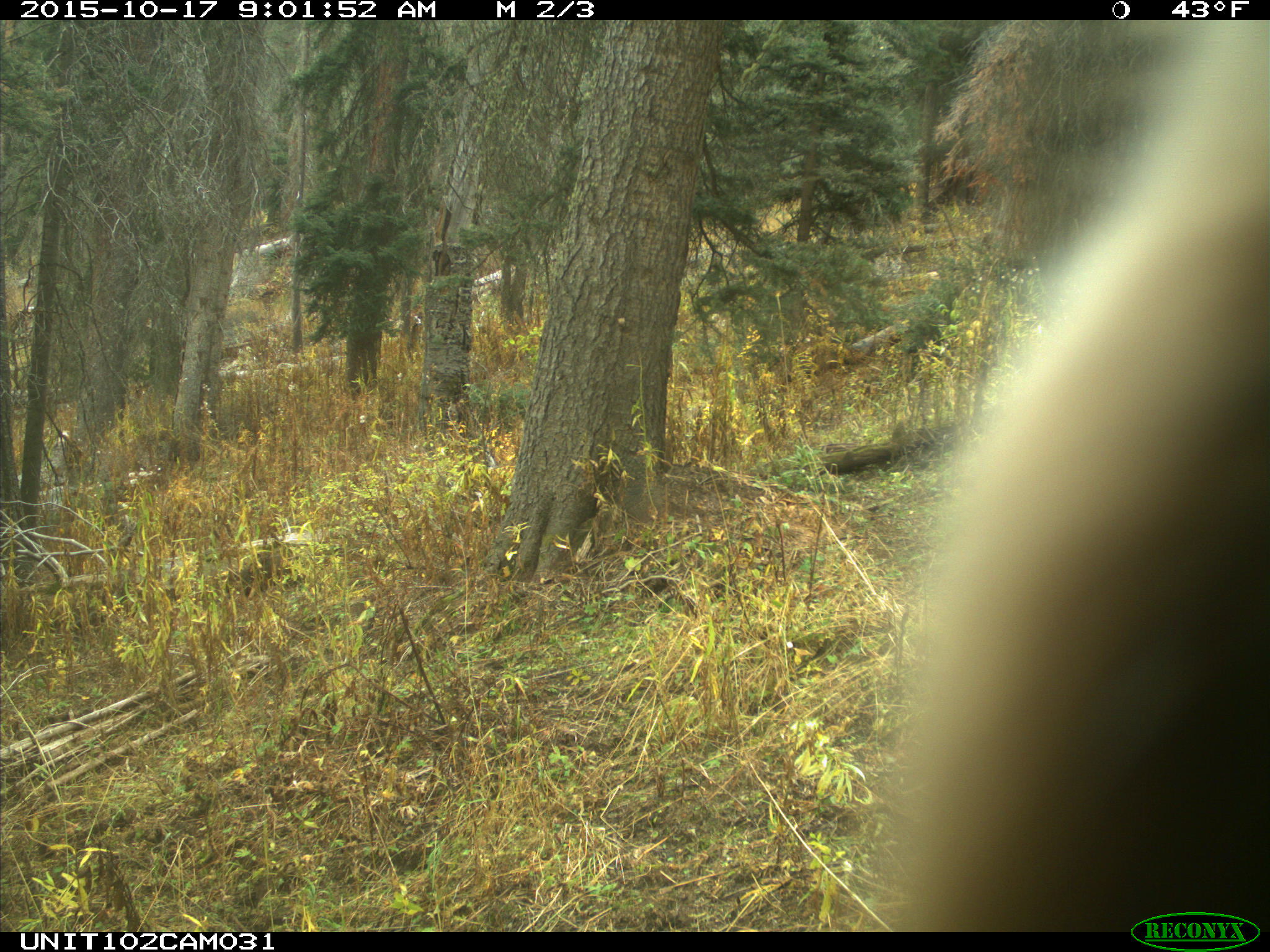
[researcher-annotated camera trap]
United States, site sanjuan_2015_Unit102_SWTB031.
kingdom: Animalia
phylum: Chordata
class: Mammalia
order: Artiodactyla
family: Cervidae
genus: Cervus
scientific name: Cervus elaphus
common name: red deer